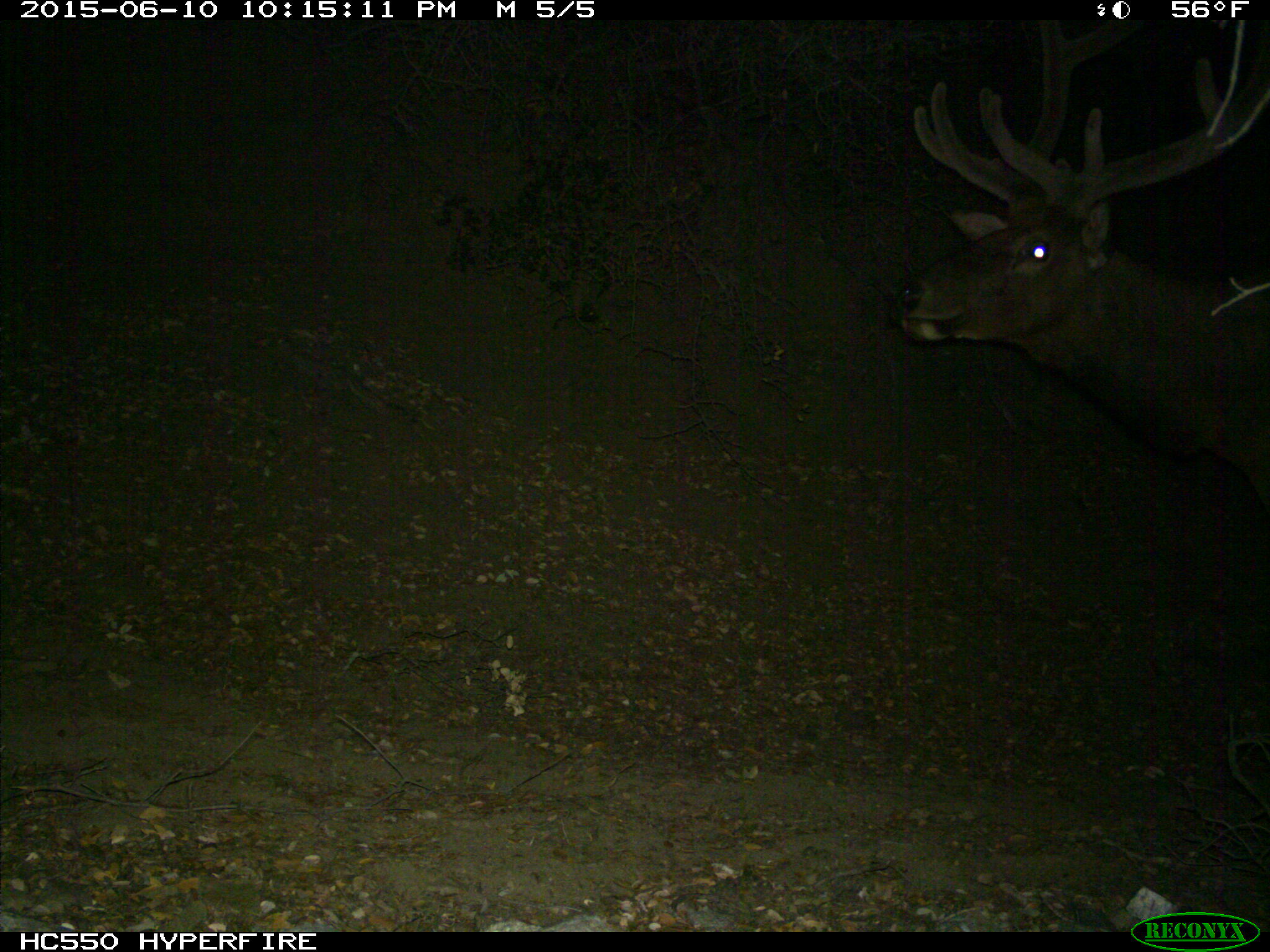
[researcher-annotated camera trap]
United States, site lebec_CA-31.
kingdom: Animalia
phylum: Chordata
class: Mammalia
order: Artiodactyla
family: Cervidae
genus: Cervus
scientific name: Cervus canadensis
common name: elk